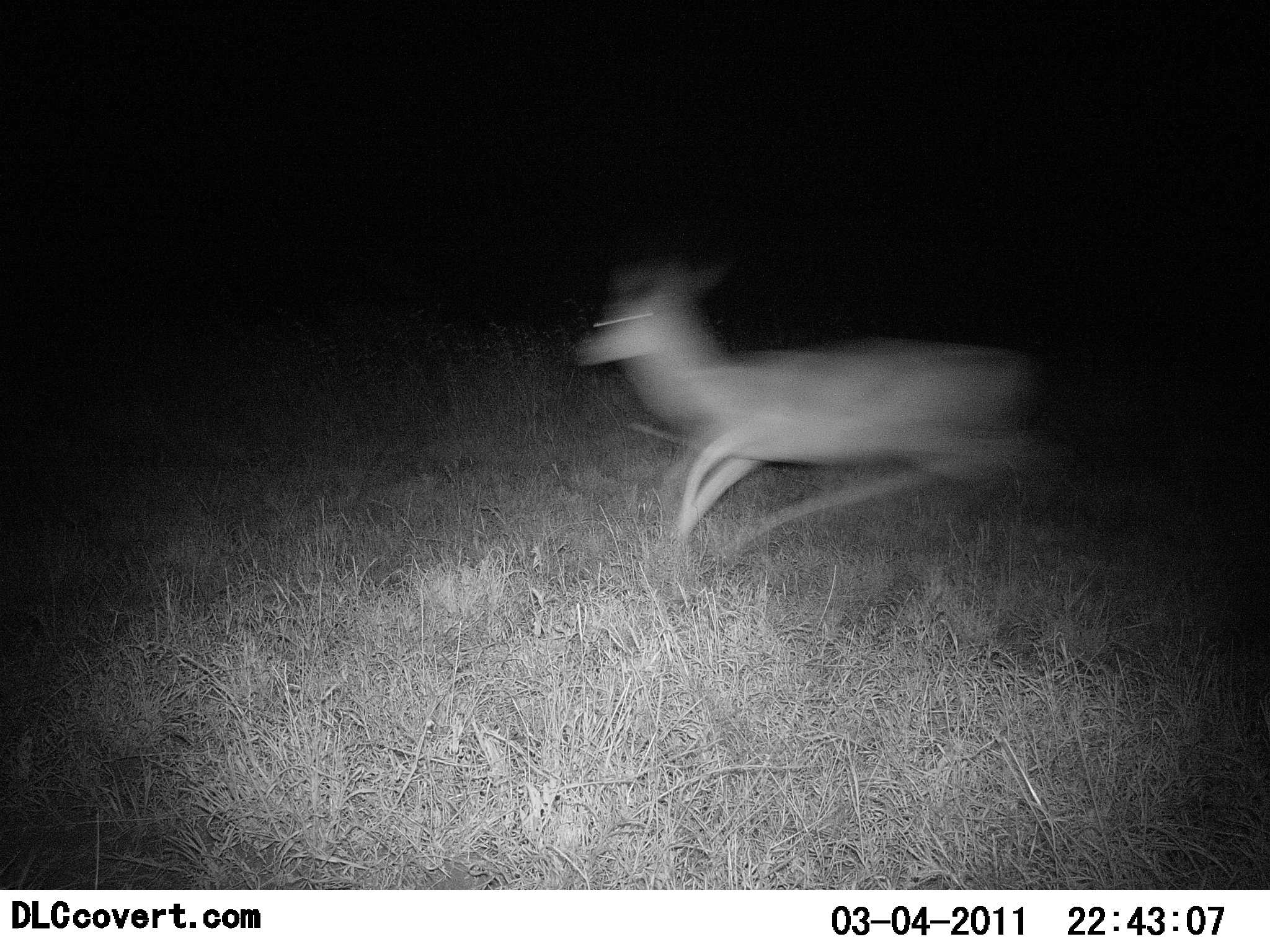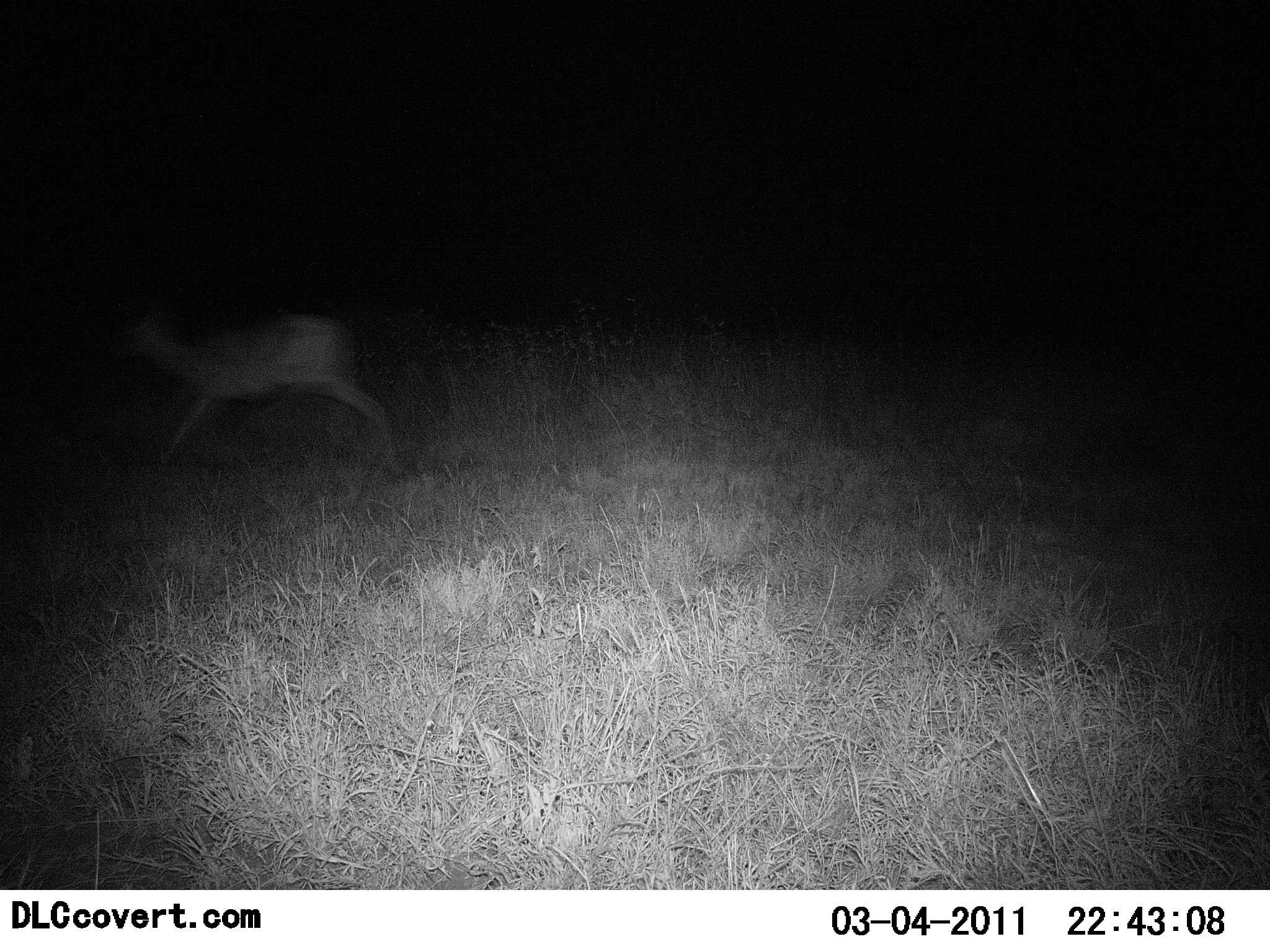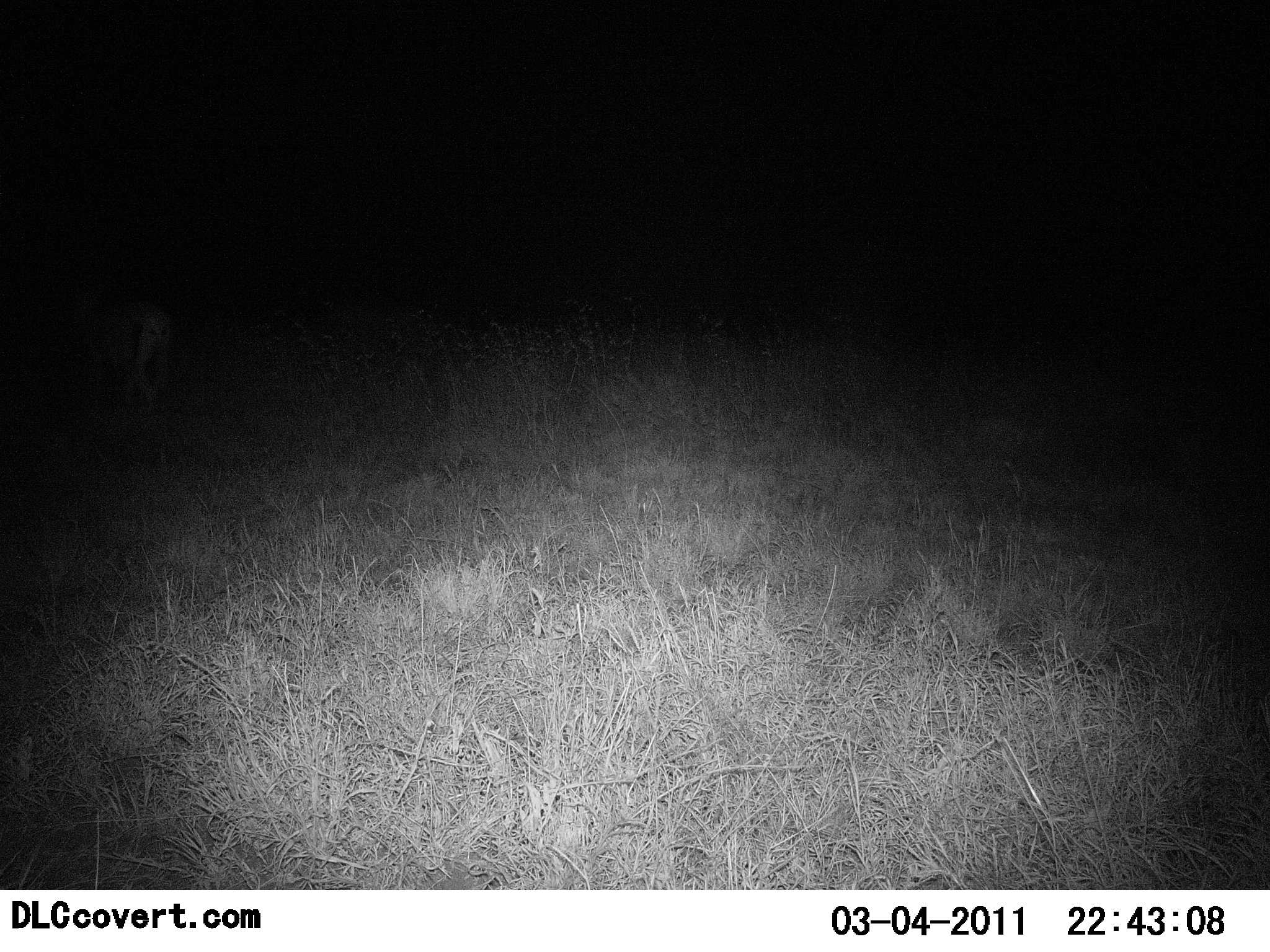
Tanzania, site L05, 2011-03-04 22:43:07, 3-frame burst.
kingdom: Animalia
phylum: Chordata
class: Mammalia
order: Artiodactyla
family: Bovidae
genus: Nanger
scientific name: Nanger granti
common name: grant's gazelle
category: gazellegrants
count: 1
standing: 0%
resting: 0%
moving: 100%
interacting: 14%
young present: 0%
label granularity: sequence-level